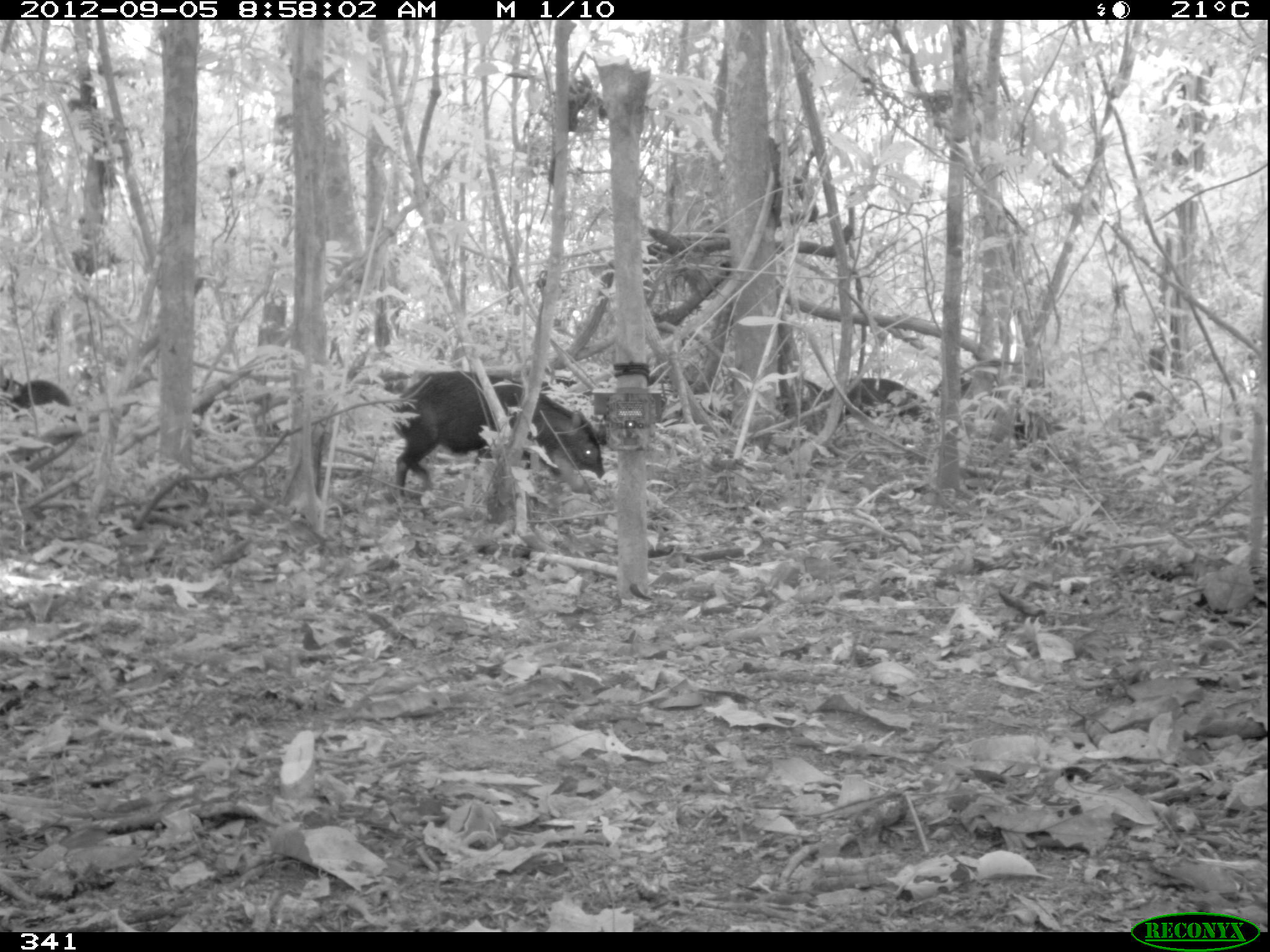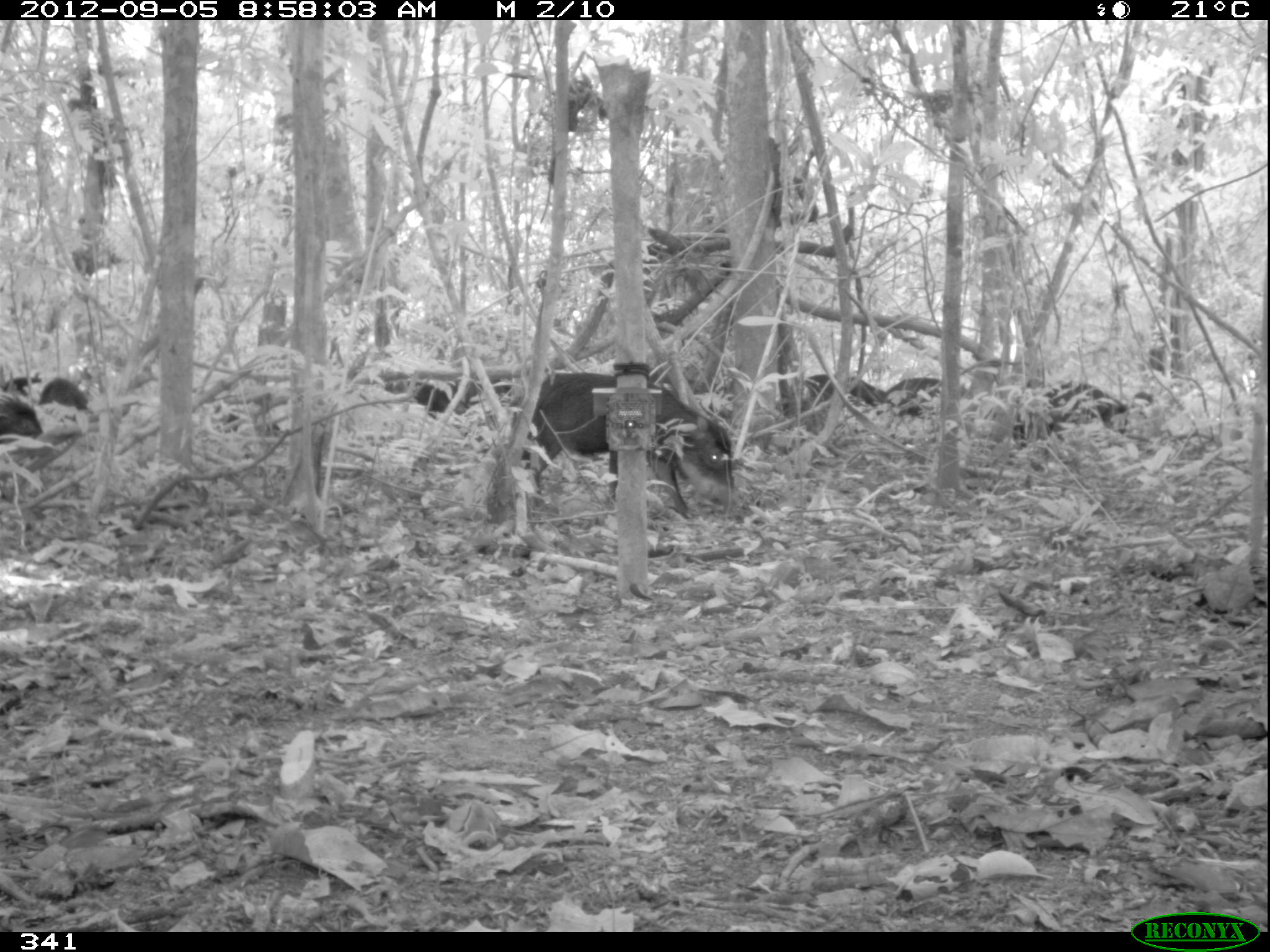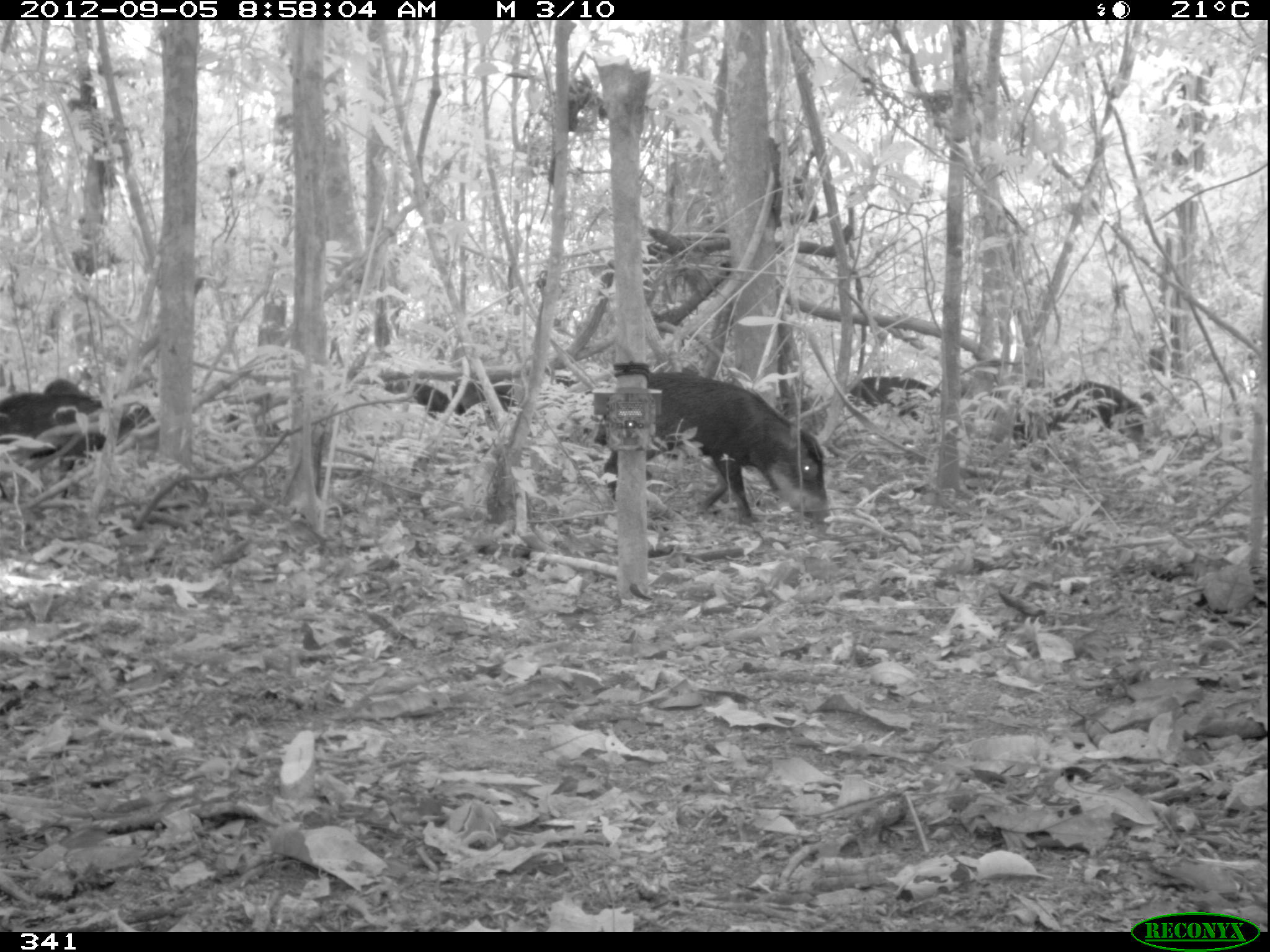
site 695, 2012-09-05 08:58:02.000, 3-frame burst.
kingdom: Animalia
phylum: Chordata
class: Mammalia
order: Artiodactyla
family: Tayassuidae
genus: Tayassu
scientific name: Tayassu pecari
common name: white-lipped peccary